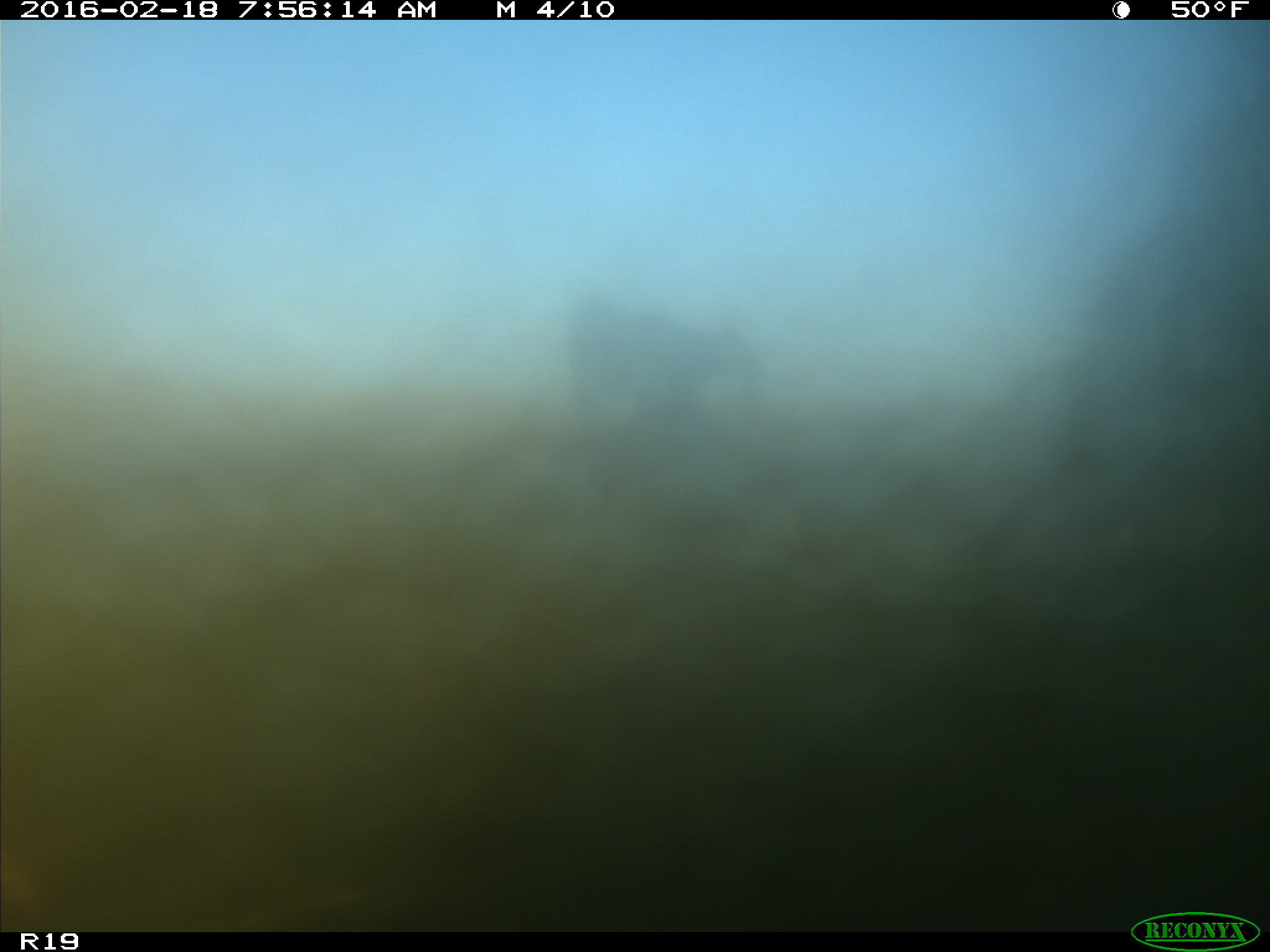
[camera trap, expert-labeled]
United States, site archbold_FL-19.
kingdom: Animalia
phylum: Chordata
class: Mammalia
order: Artiodactyla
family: Bovidae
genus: Bos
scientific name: Bos taurus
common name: domestic cow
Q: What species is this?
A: Bos taurus (domestic cow).